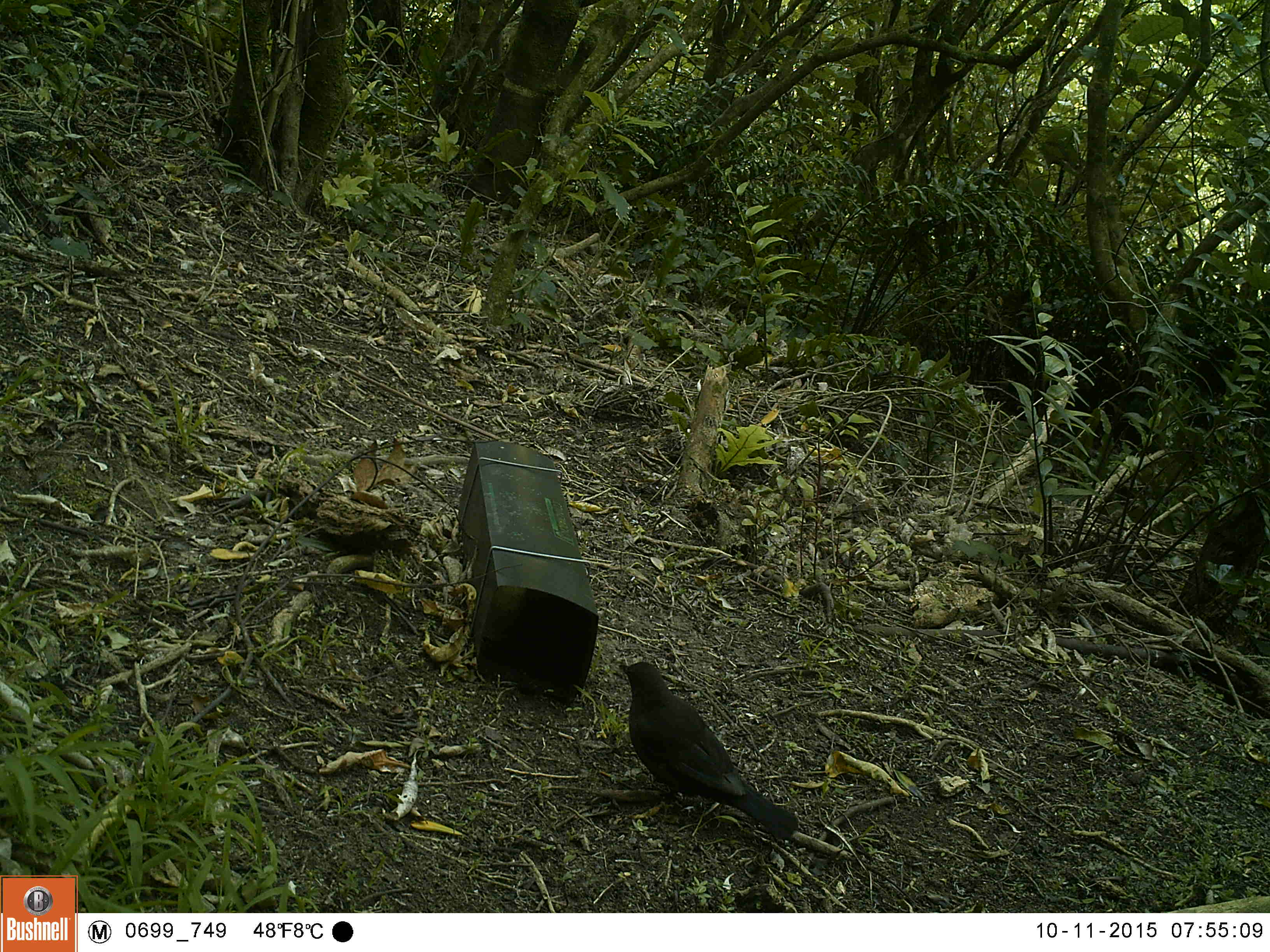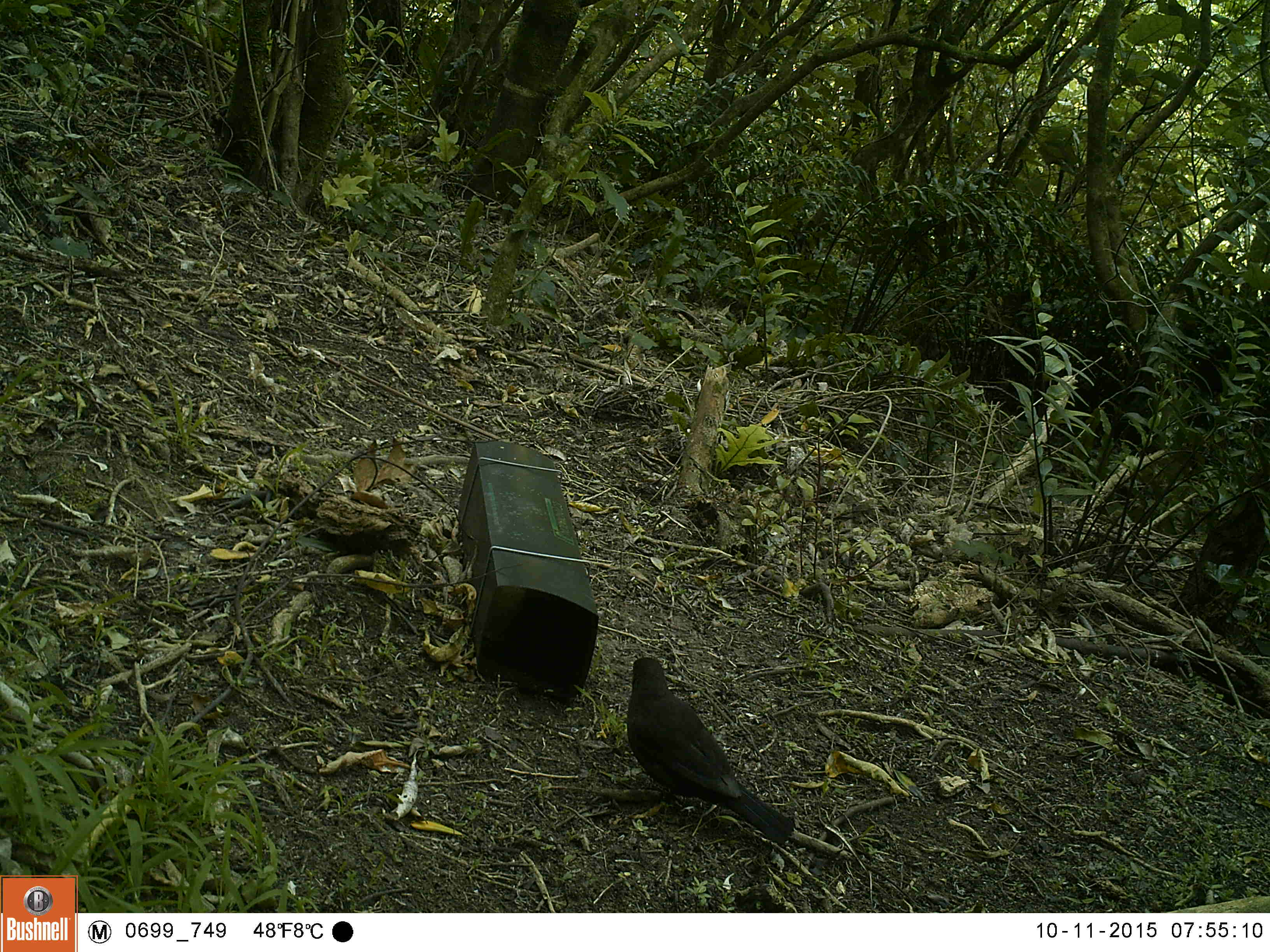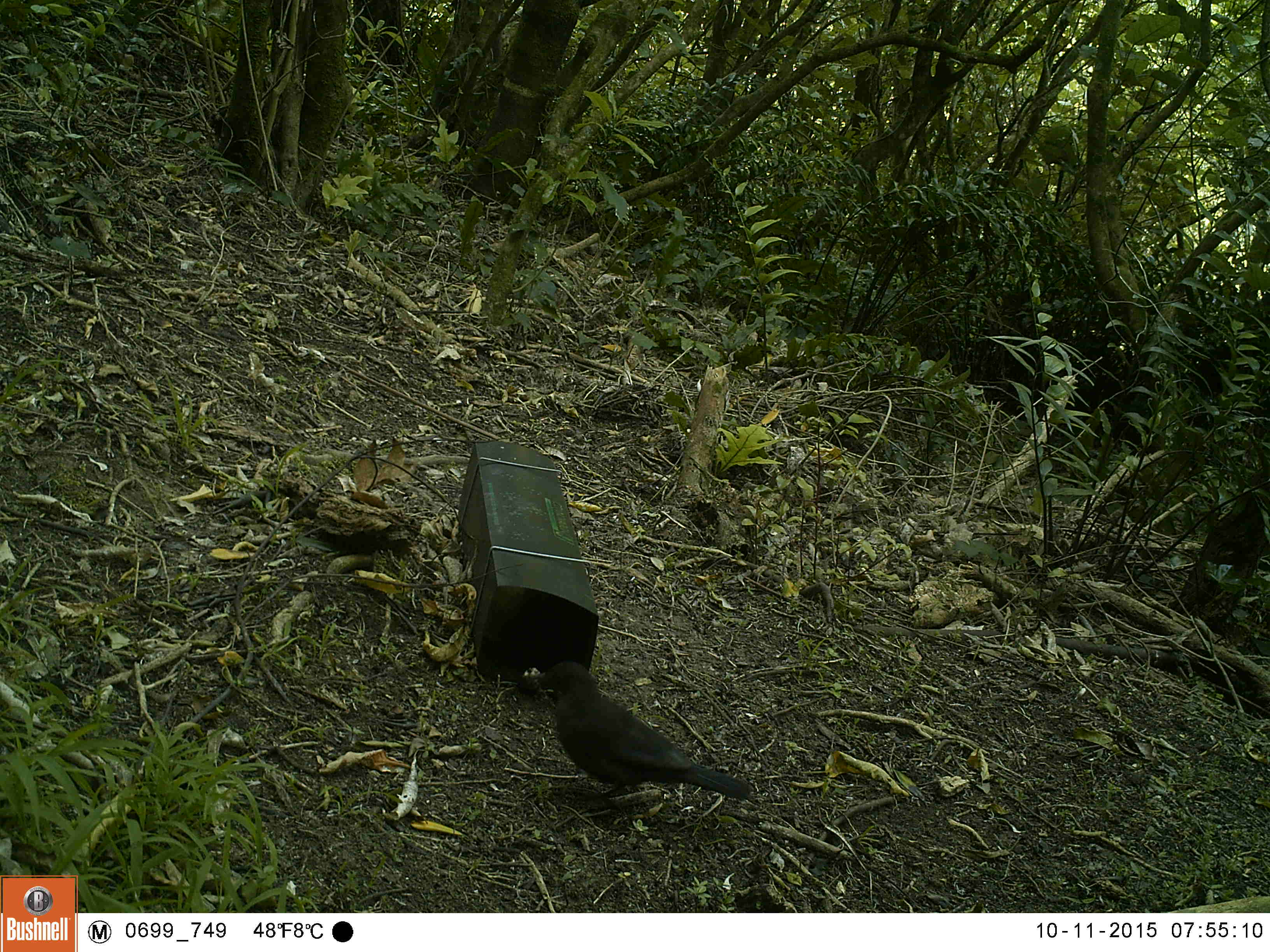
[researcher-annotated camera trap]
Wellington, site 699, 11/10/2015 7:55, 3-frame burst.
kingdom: Animalia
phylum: Chordata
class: Aves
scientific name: Aves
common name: bird